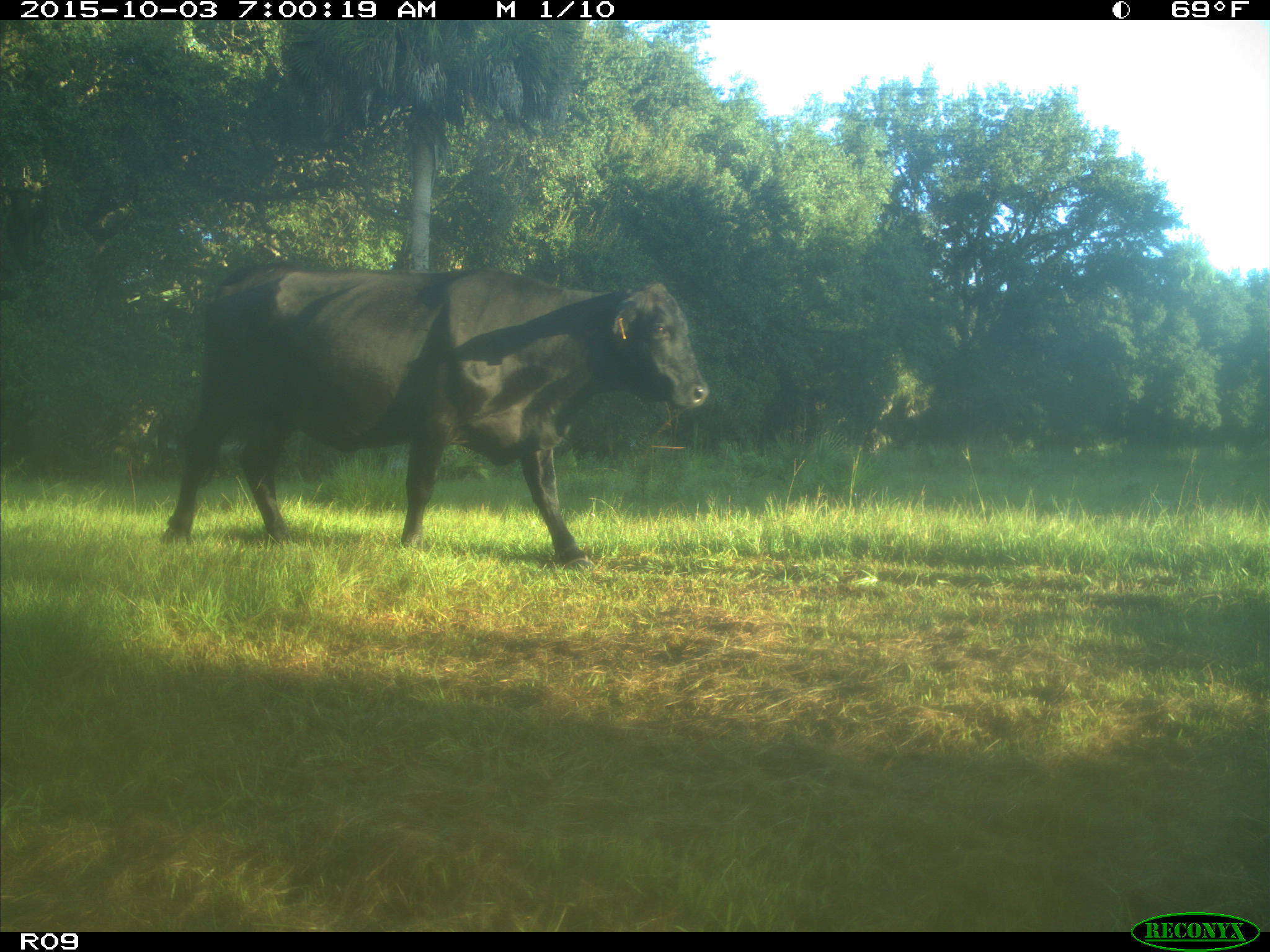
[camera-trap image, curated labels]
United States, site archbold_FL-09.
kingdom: Animalia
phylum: Chordata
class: Mammalia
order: Artiodactyla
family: Bovidae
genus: Bos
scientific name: Bos taurus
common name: domestic cow